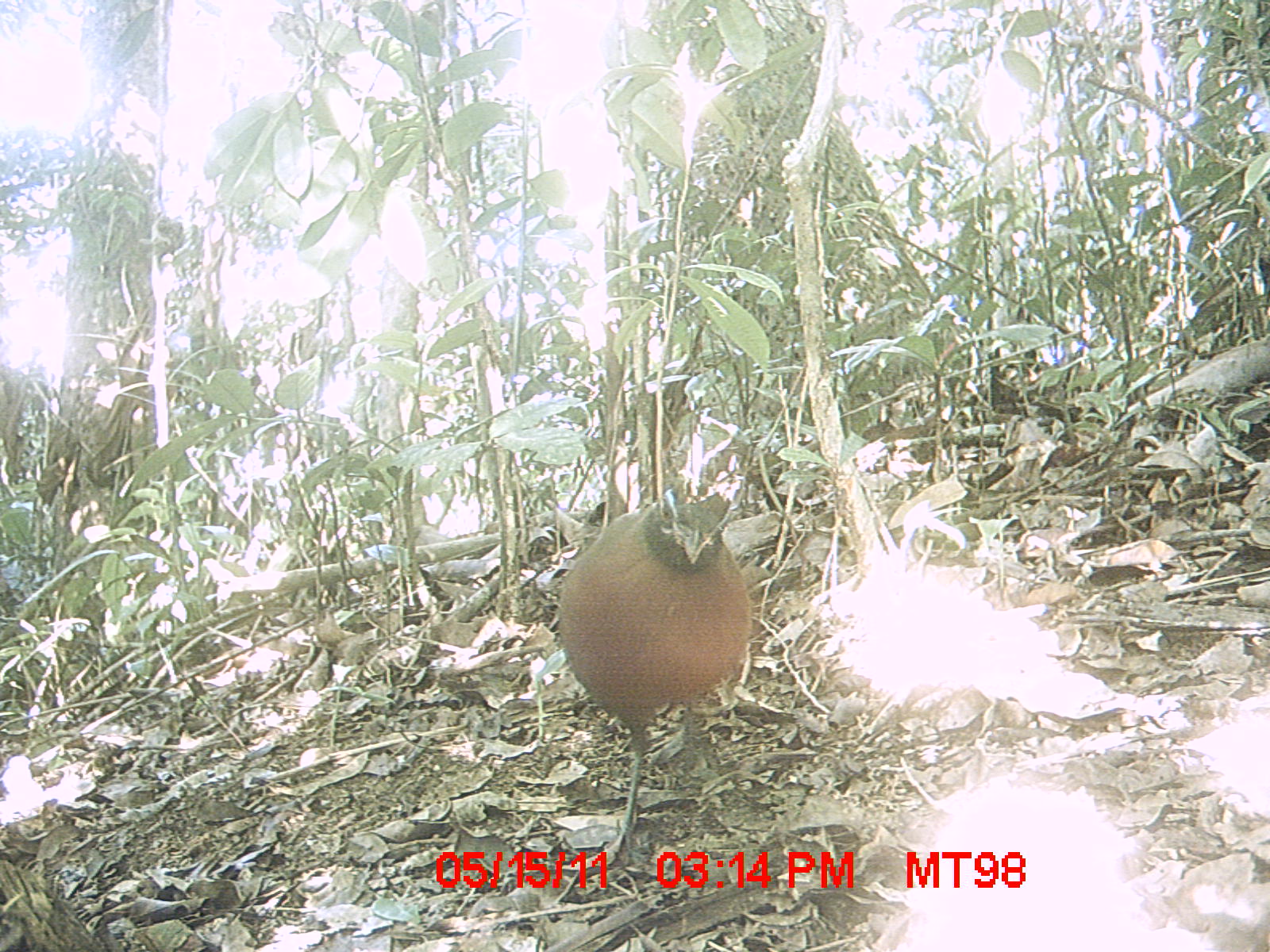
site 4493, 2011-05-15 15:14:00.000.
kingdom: Animalia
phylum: Chordata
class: Aves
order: Cuculiformes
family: Cuculidae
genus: Coua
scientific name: Coua serriana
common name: red-breasted coua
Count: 1.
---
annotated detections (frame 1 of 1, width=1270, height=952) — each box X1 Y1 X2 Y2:
coua serriana: 560 486 752 880